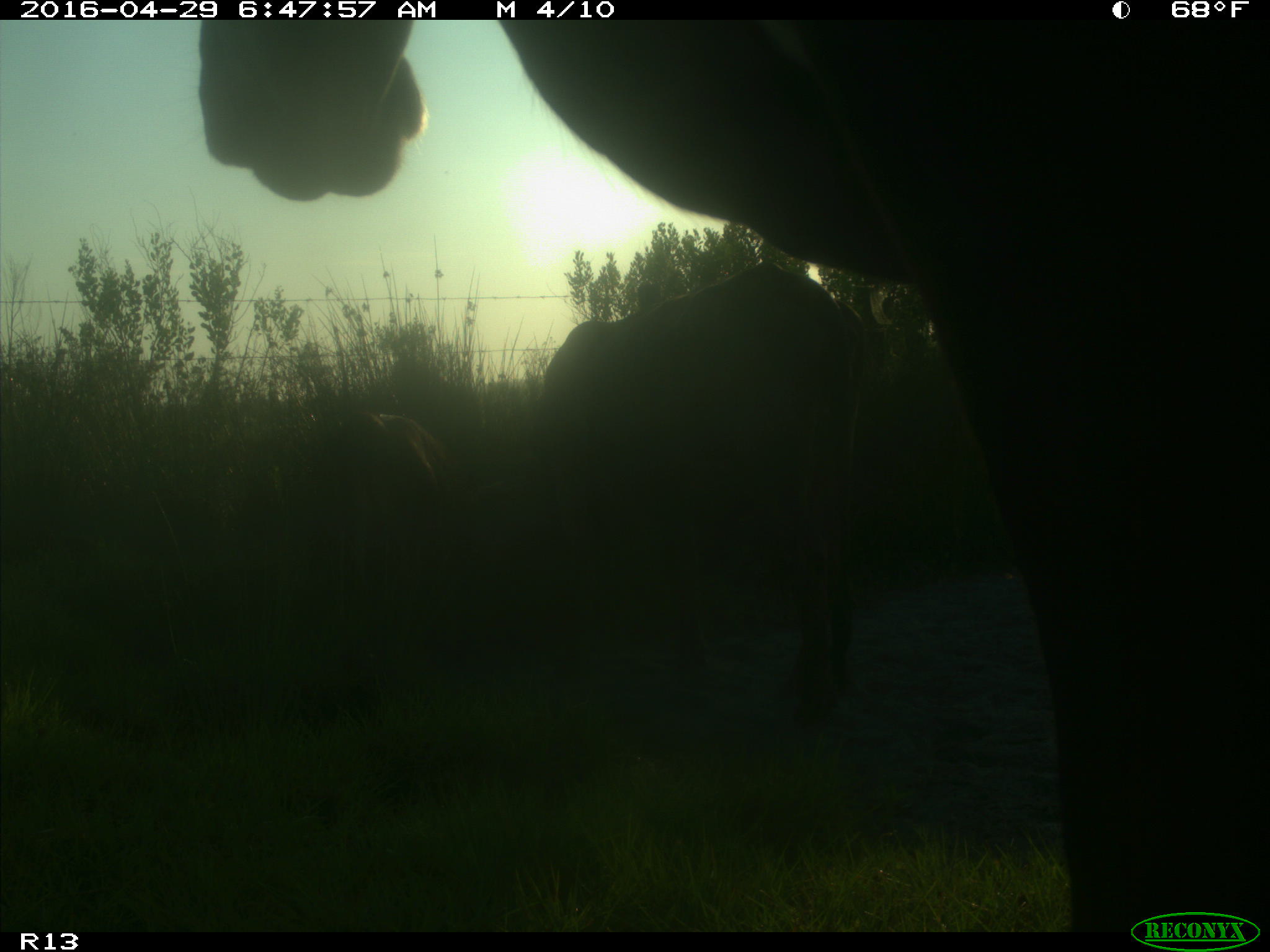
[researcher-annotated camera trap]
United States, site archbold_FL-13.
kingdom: Animalia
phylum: Chordata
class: Mammalia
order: Artiodactyla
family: Bovidae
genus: Bos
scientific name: Bos taurus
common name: domestic cow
Bos taurus (domestic cow).